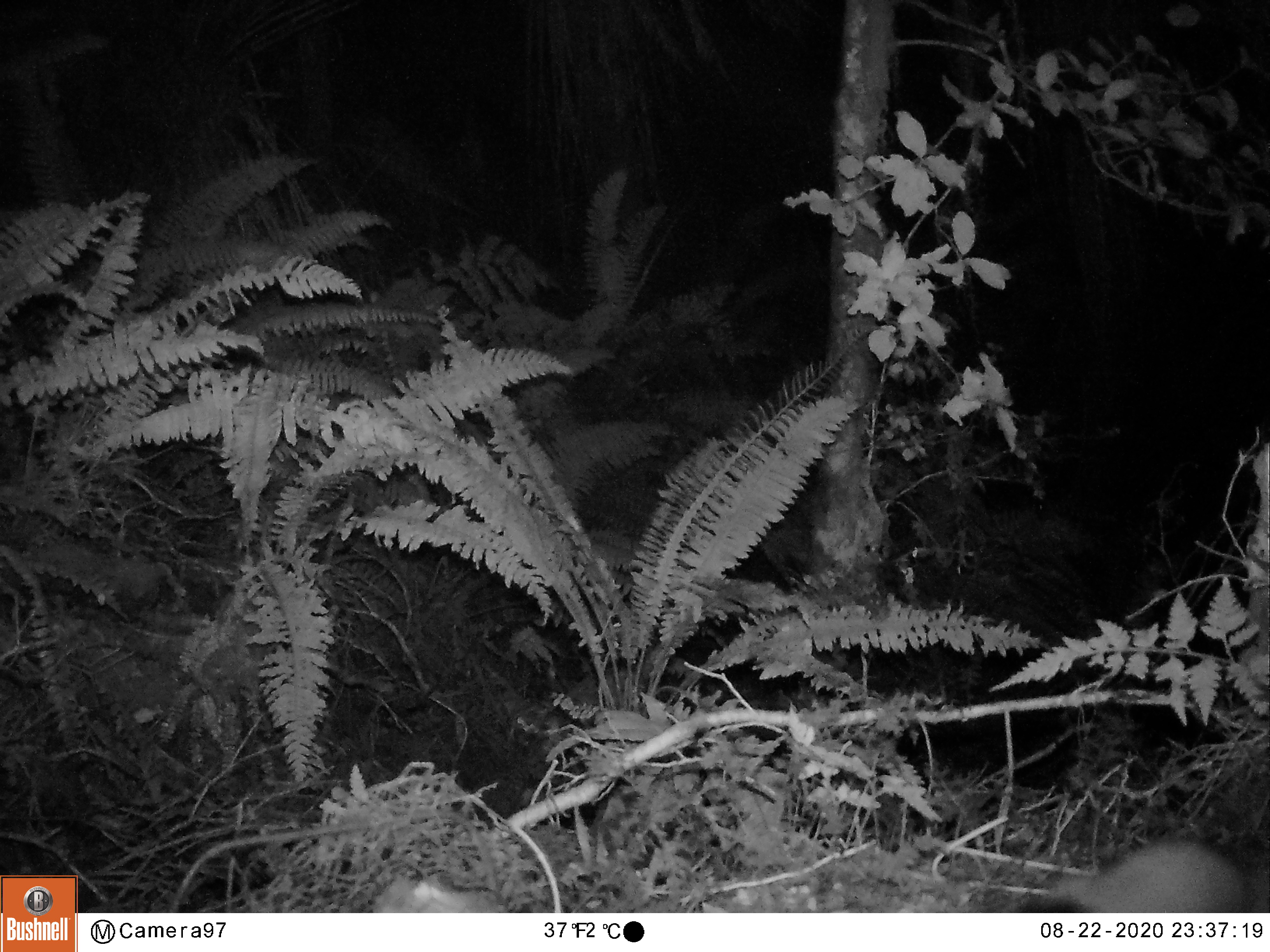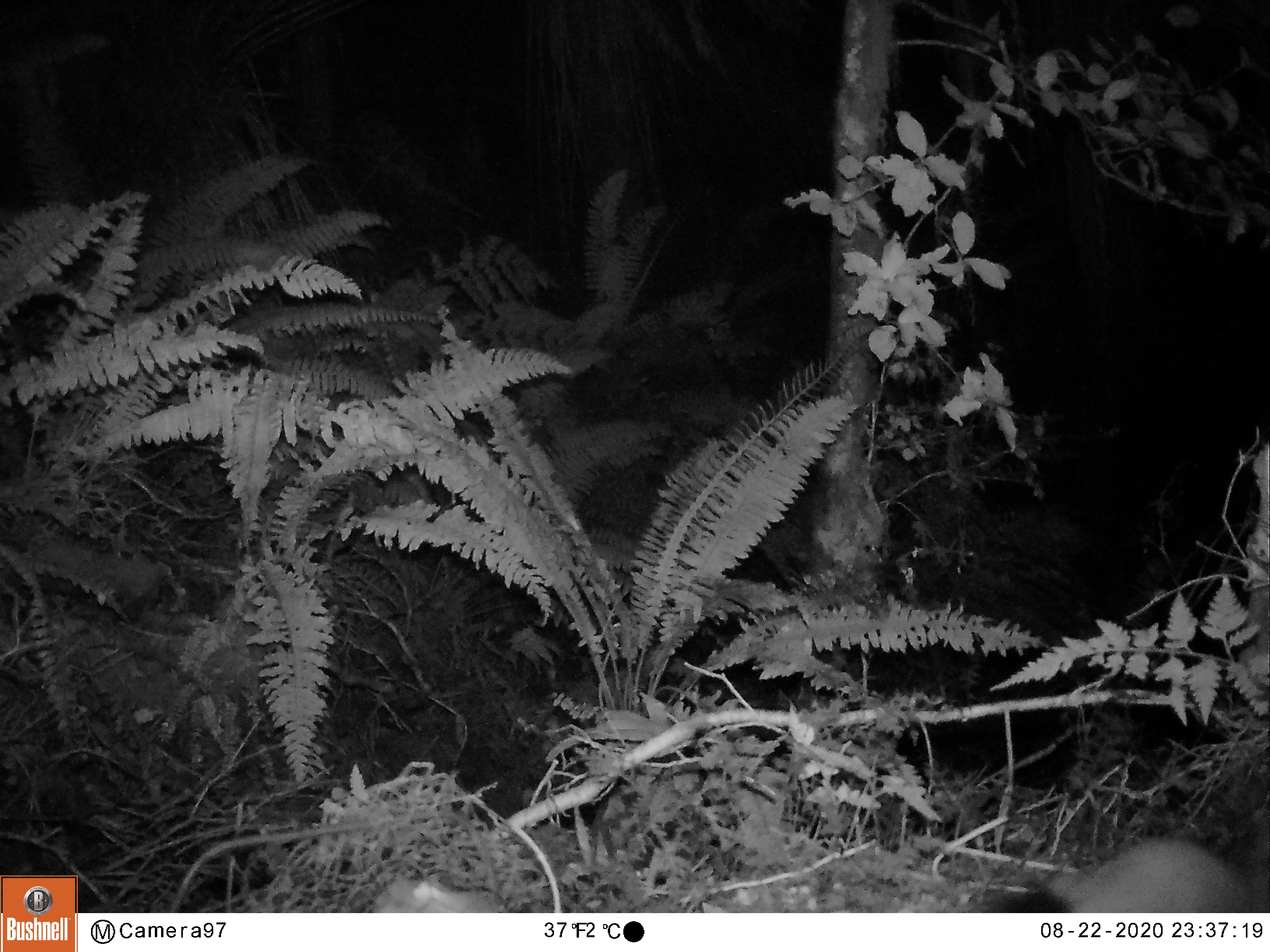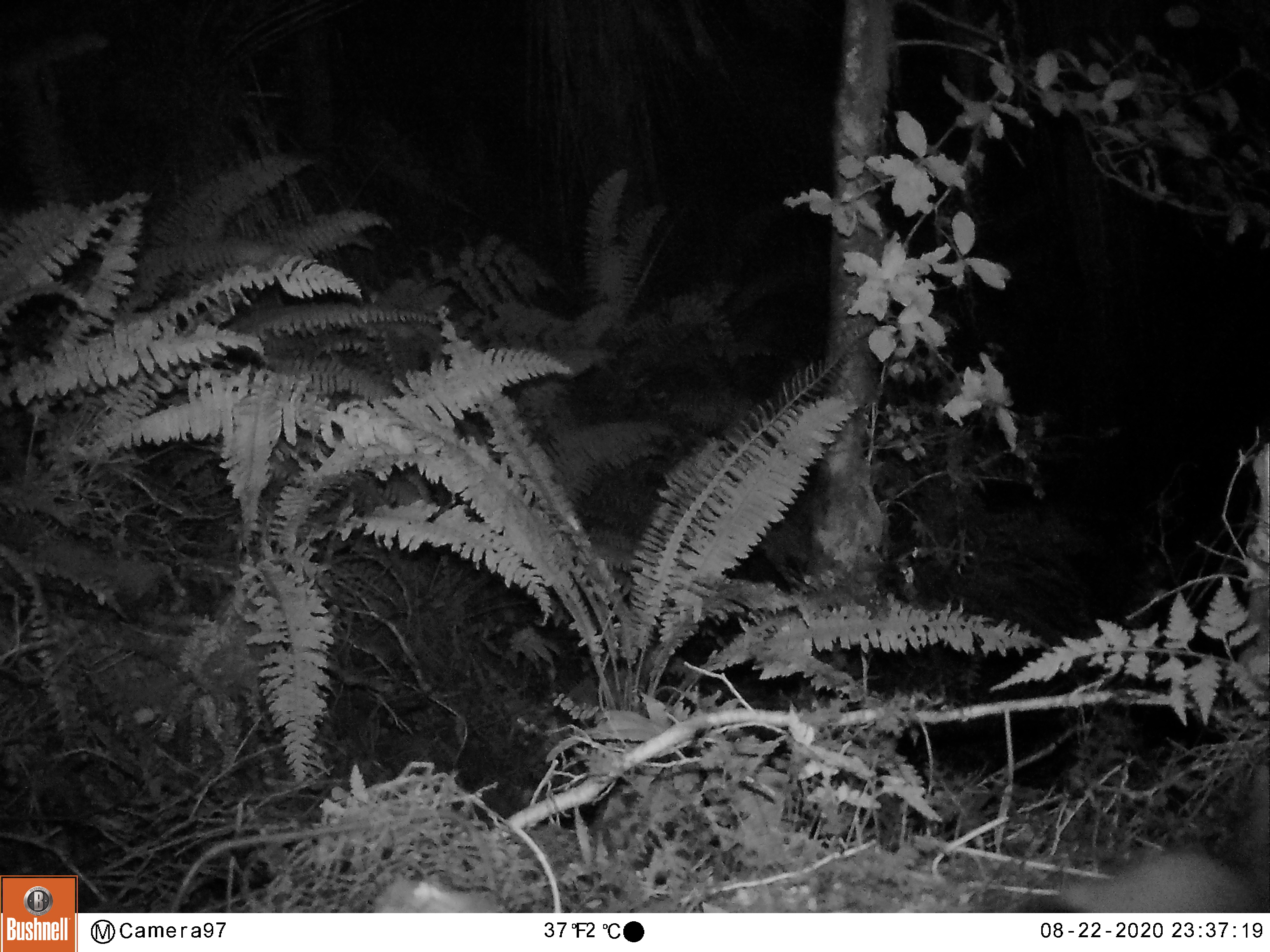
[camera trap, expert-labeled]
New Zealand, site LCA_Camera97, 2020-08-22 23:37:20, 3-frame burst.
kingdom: Animalia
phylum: Chordata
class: Mammalia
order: Carnivora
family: Mustelidae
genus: Mustela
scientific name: Mustela erminea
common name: stoat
Stoat (Mustela erminea).